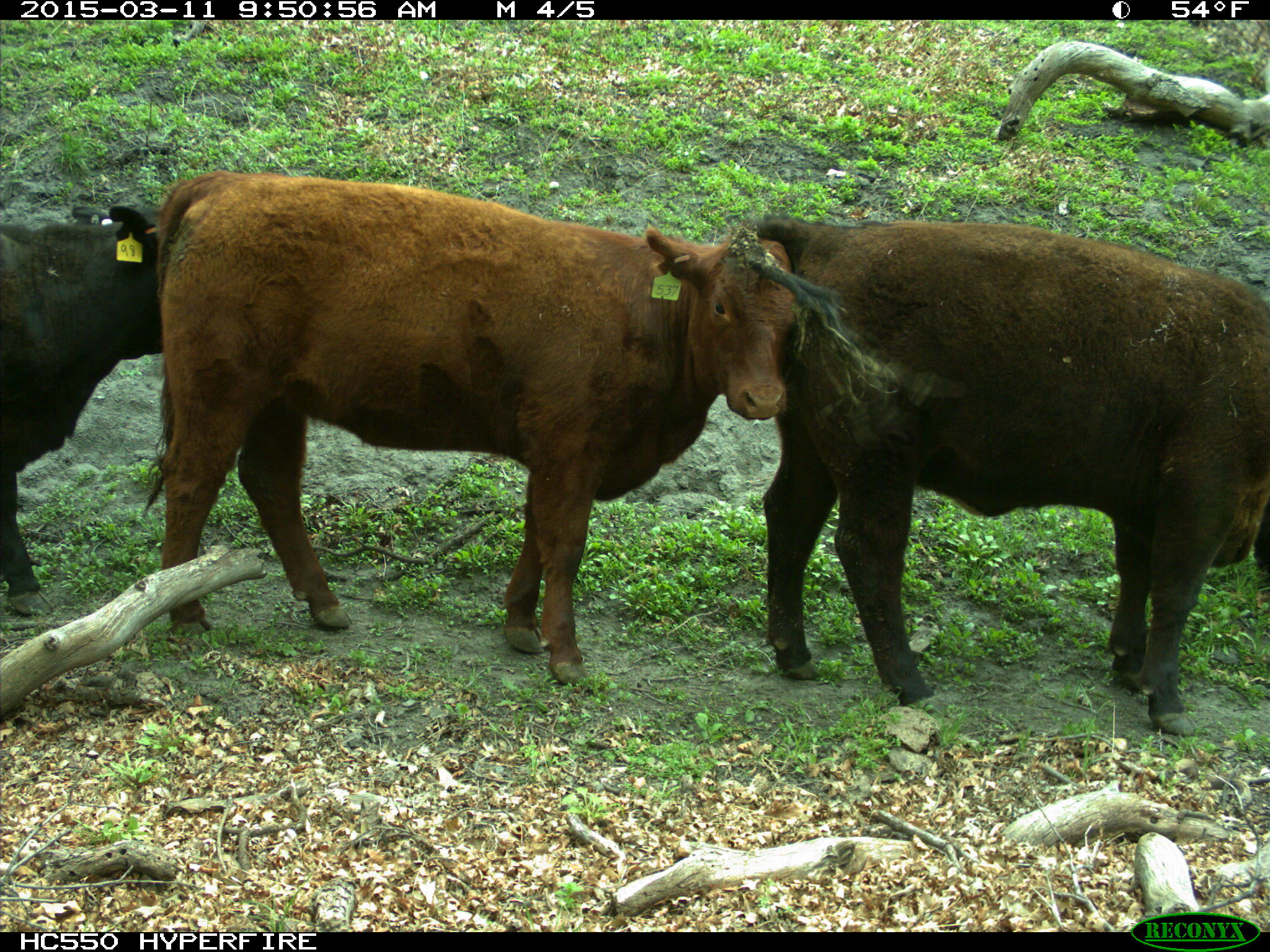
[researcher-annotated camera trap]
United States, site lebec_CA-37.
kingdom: Animalia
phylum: Chordata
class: Mammalia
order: Artiodactyla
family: Bovidae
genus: Bos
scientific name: Bos taurus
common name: domestic cow